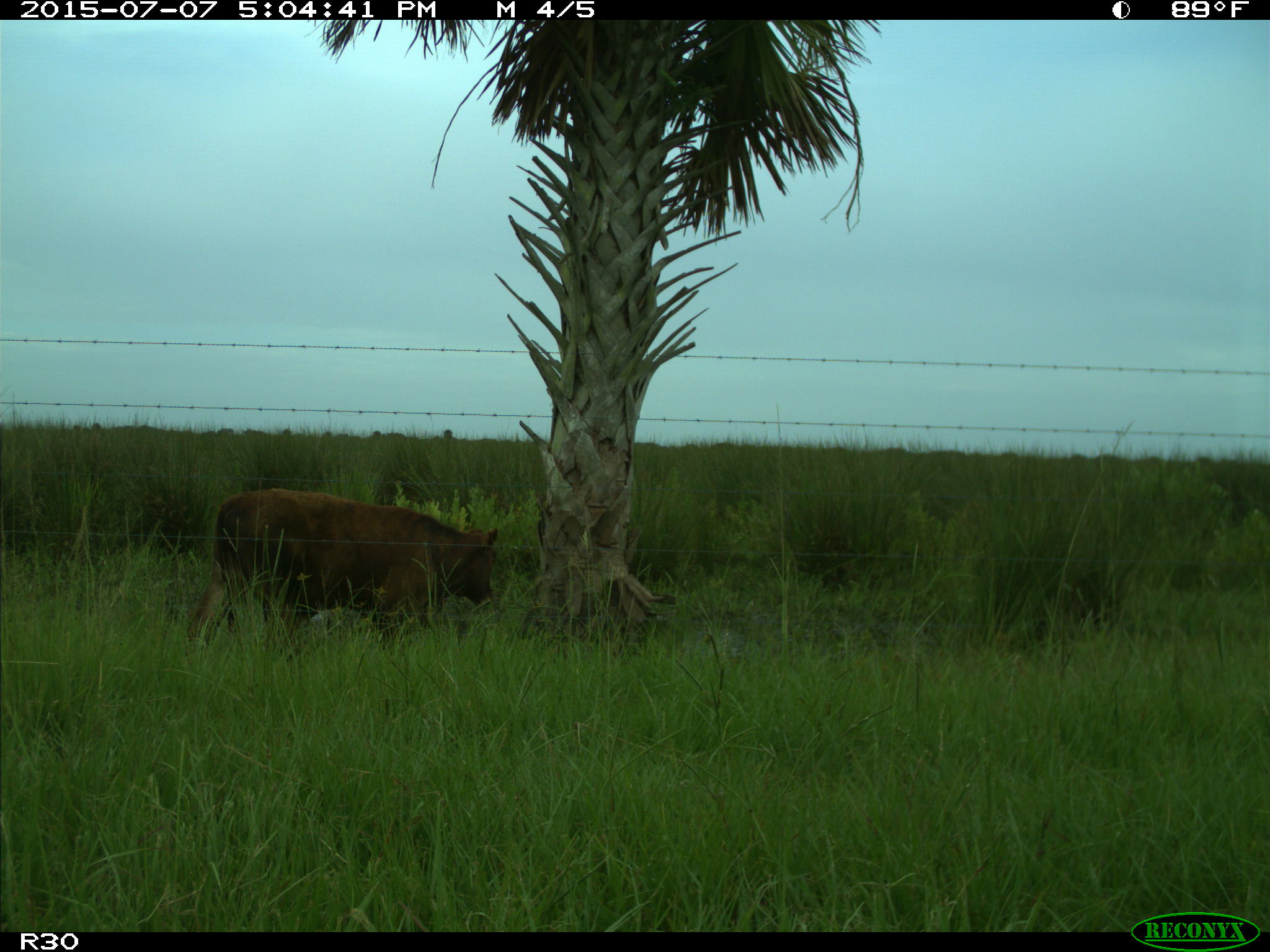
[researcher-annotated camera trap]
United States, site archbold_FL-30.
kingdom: Animalia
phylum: Chordata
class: Mammalia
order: Artiodactyla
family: Bovidae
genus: Bos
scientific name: Bos taurus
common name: domestic cow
Bos taurus (domestic cow).